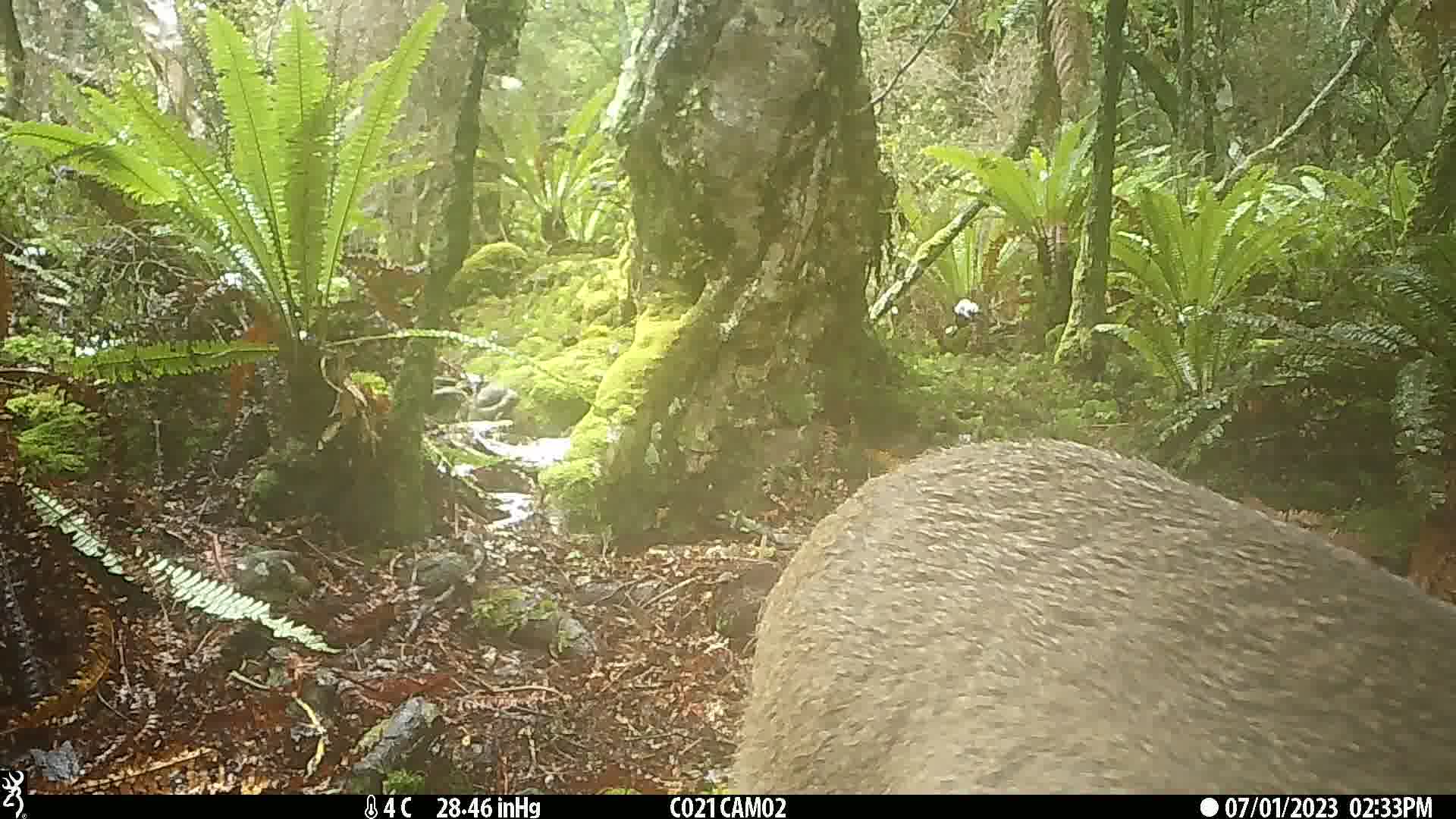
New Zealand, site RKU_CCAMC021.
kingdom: Animalia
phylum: Chordata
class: Mammalia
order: Artiodactyla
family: Cervidae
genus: Odocoileus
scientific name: Odocoileus virginianus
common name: white-tailed deer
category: white tailed deer